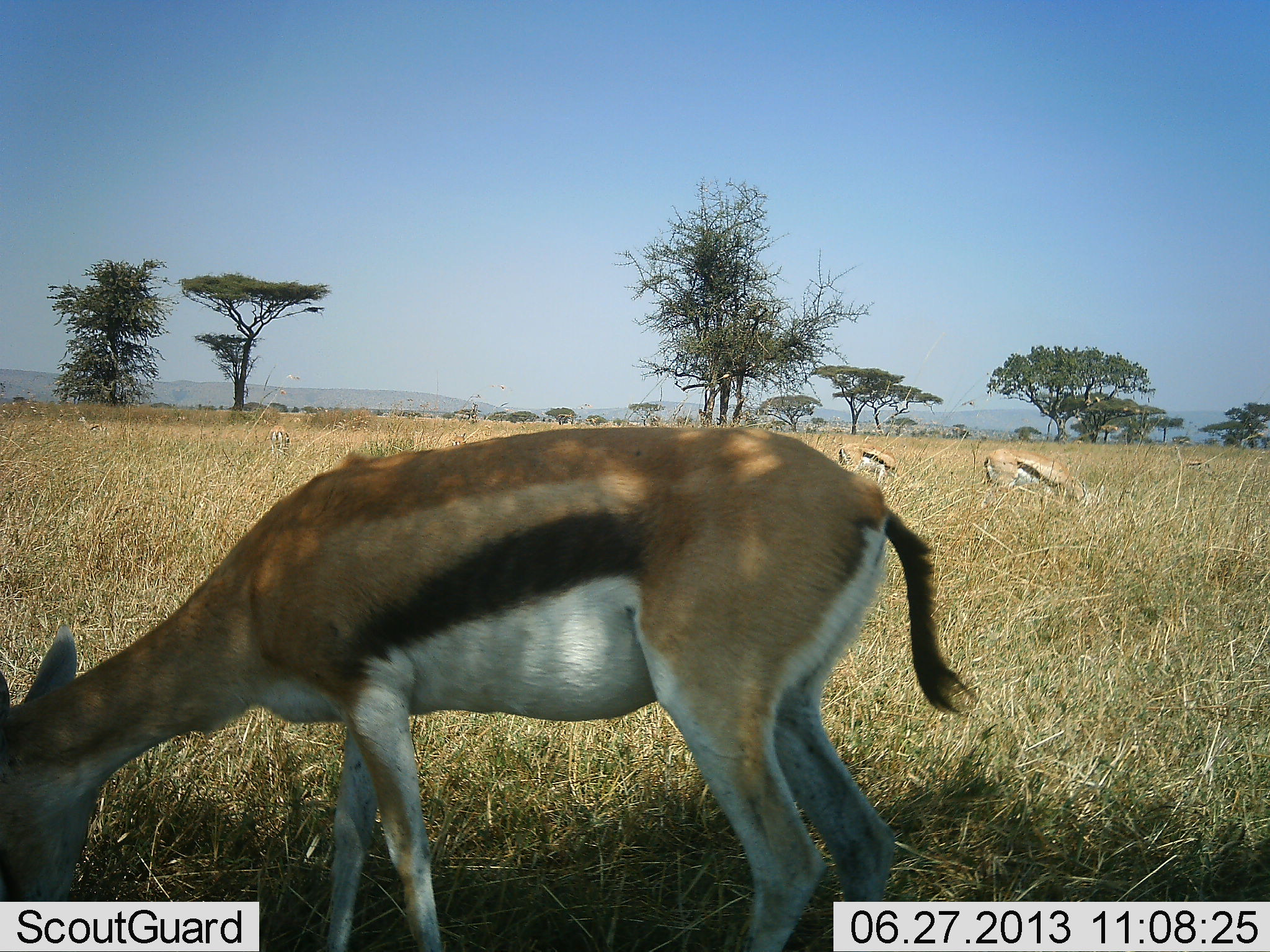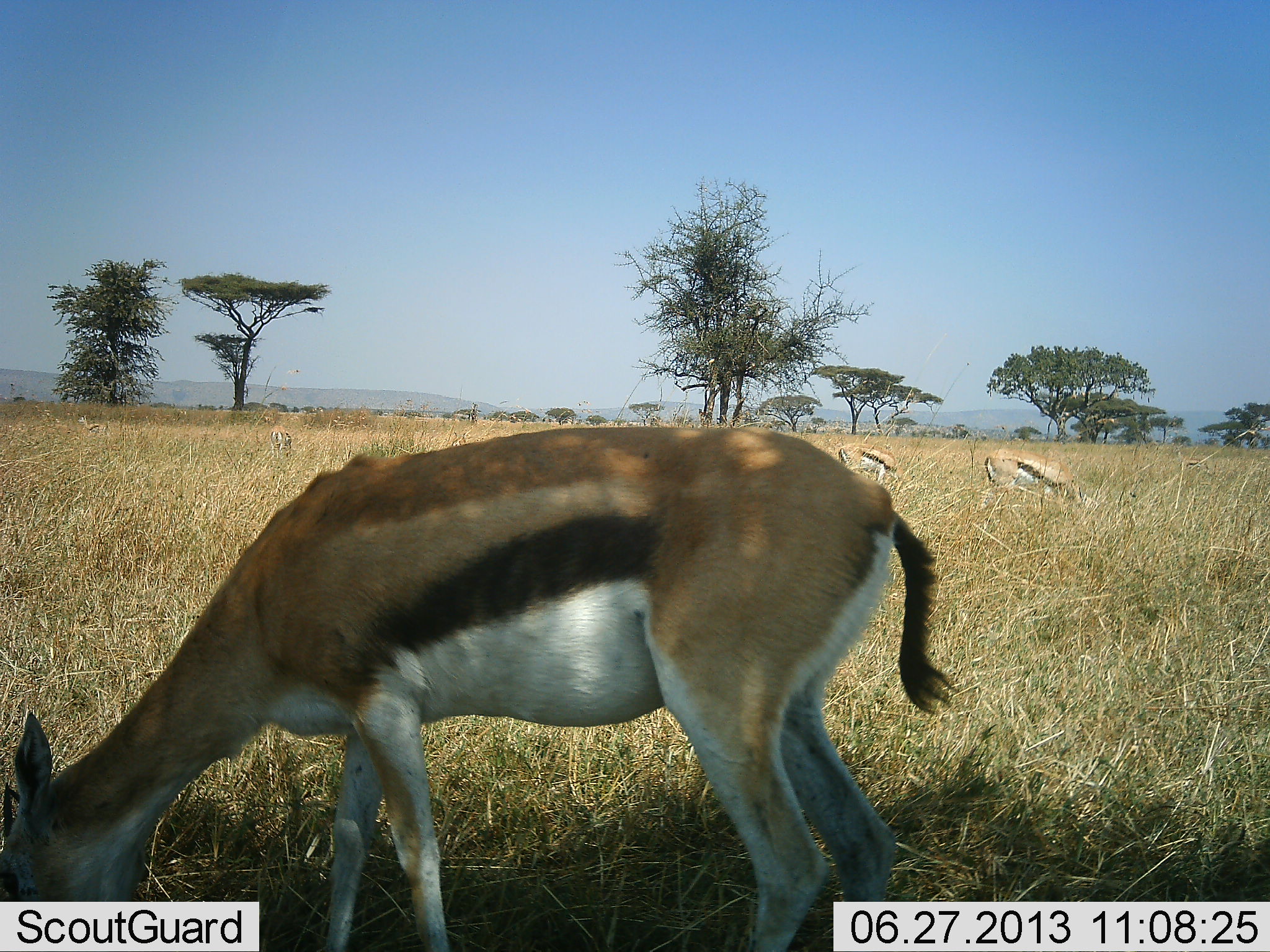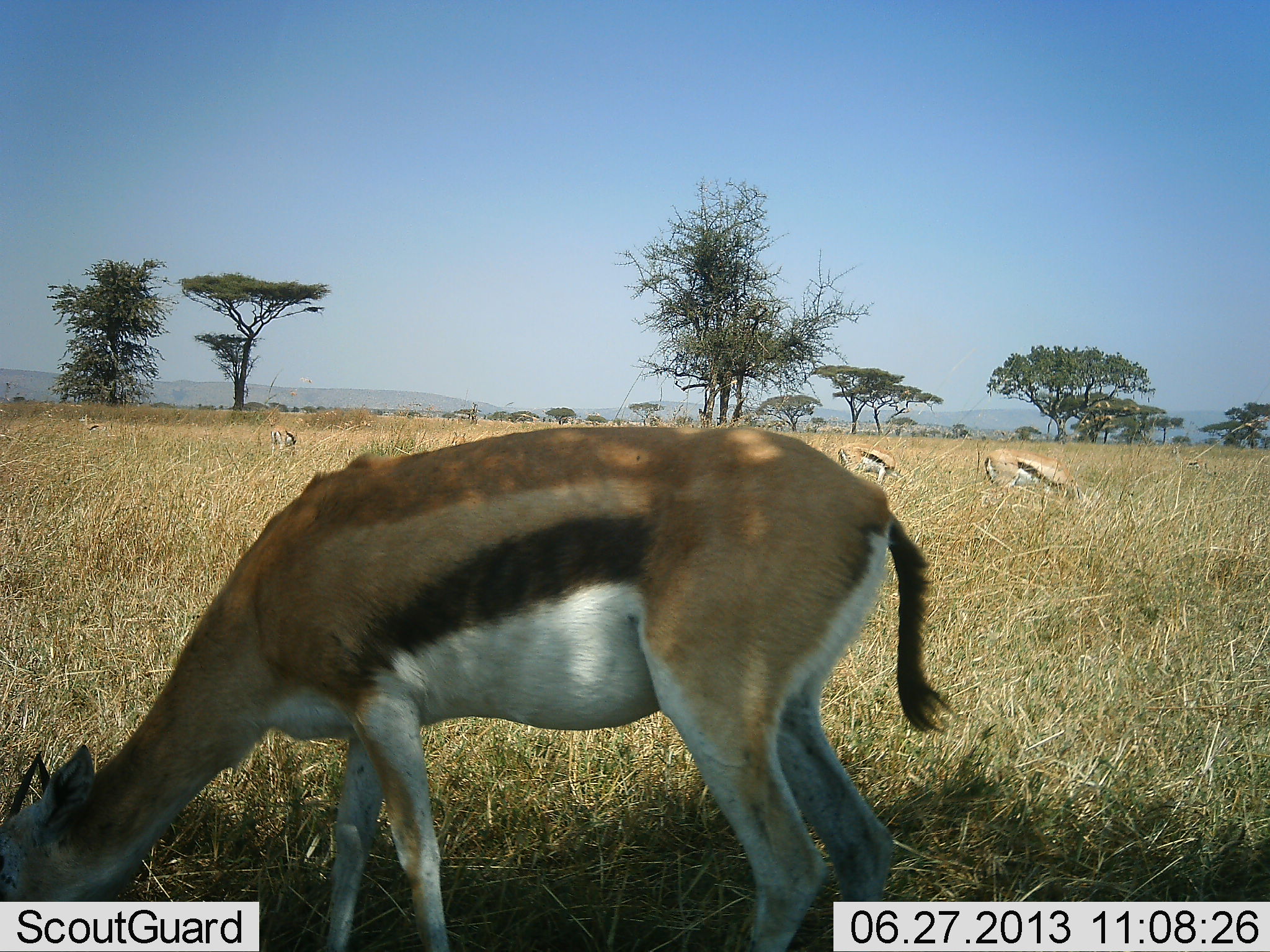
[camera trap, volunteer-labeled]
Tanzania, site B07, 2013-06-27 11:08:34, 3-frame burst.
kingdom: Animalia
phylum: Chordata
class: Mammalia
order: Artiodactyla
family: Bovidae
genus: Eudorcas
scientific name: Eudorcas thomsonii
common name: thomson's gazelle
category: gazellethomsons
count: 4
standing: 22%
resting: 0%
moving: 4%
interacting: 0%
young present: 0%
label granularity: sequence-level